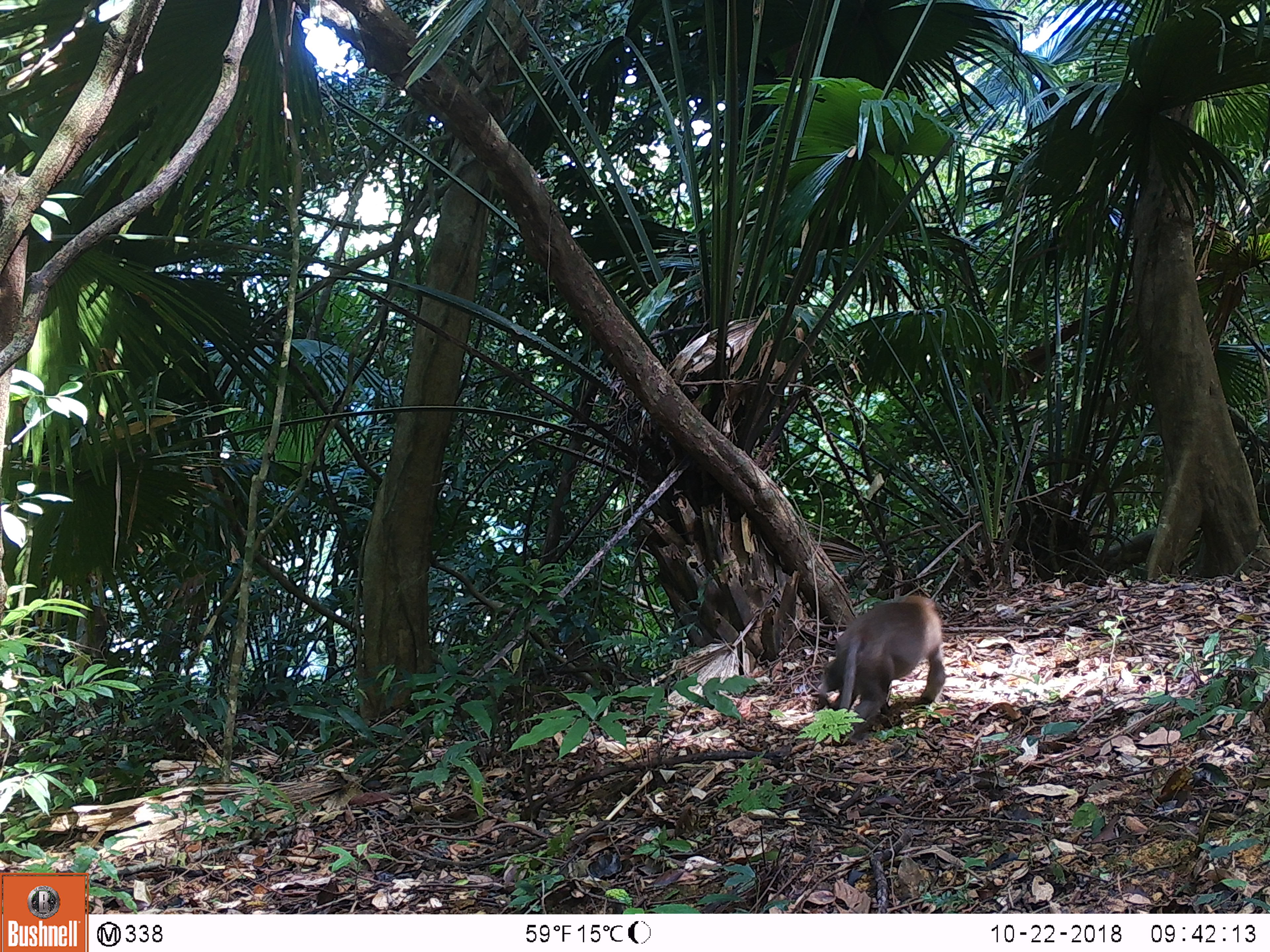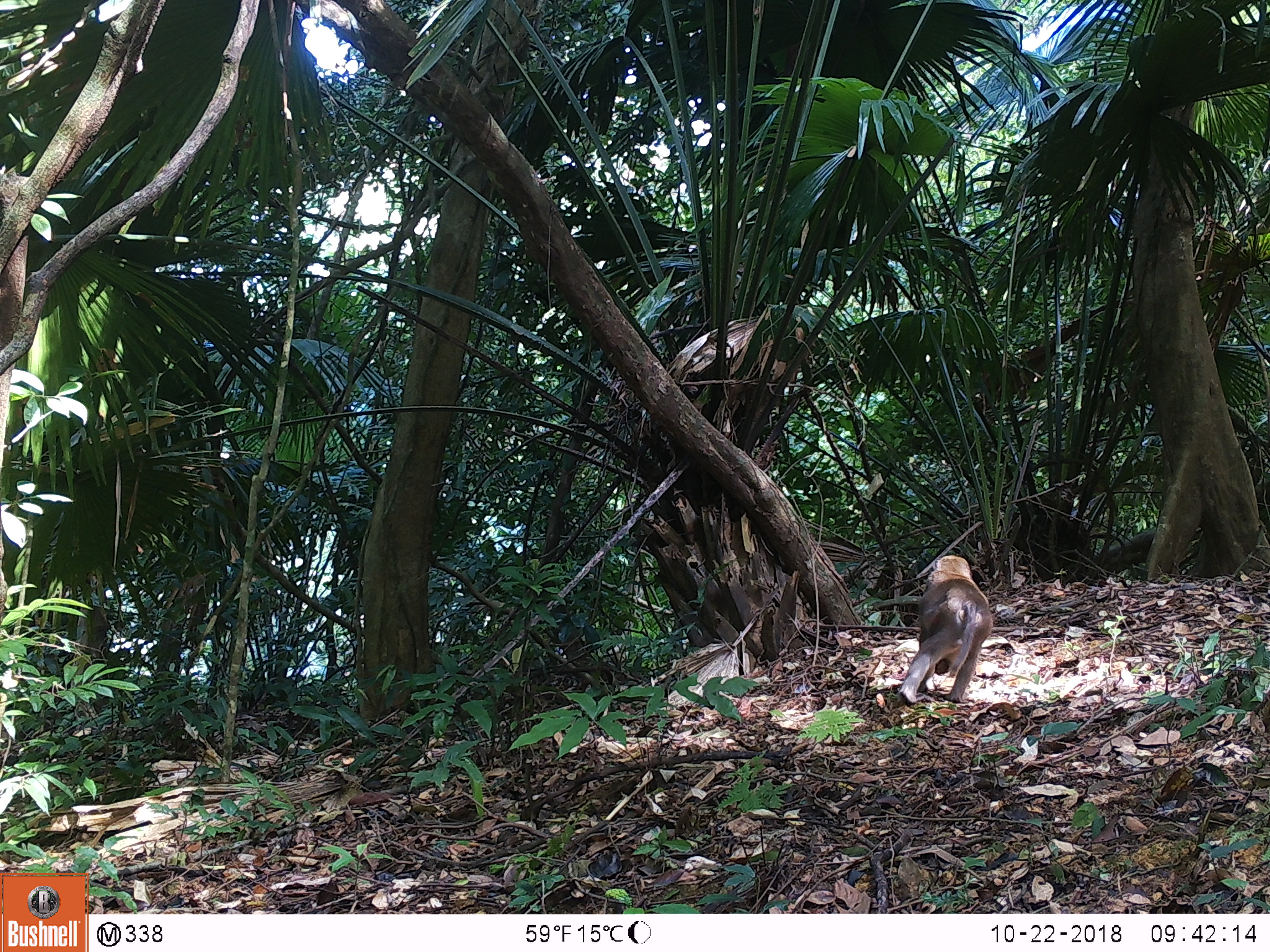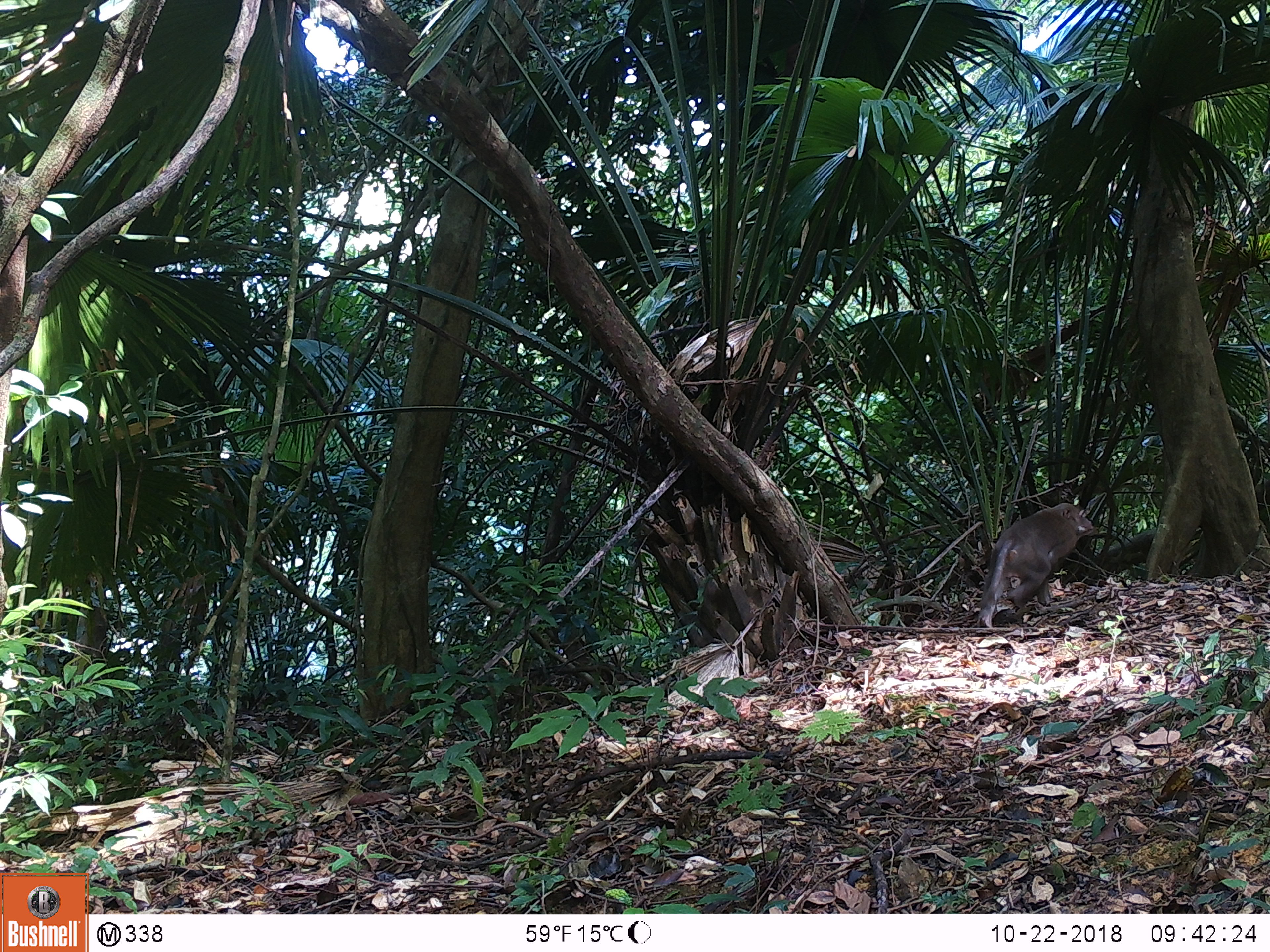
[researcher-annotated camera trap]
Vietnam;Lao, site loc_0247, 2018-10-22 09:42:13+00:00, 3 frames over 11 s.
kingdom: Animalia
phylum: Chordata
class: Mammalia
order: Primates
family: Cercopithecidae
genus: Macaca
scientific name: Macaca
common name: macaques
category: assam or rhesus macaque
Assam or rhesus macaque (macaques) (Macaca). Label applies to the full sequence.